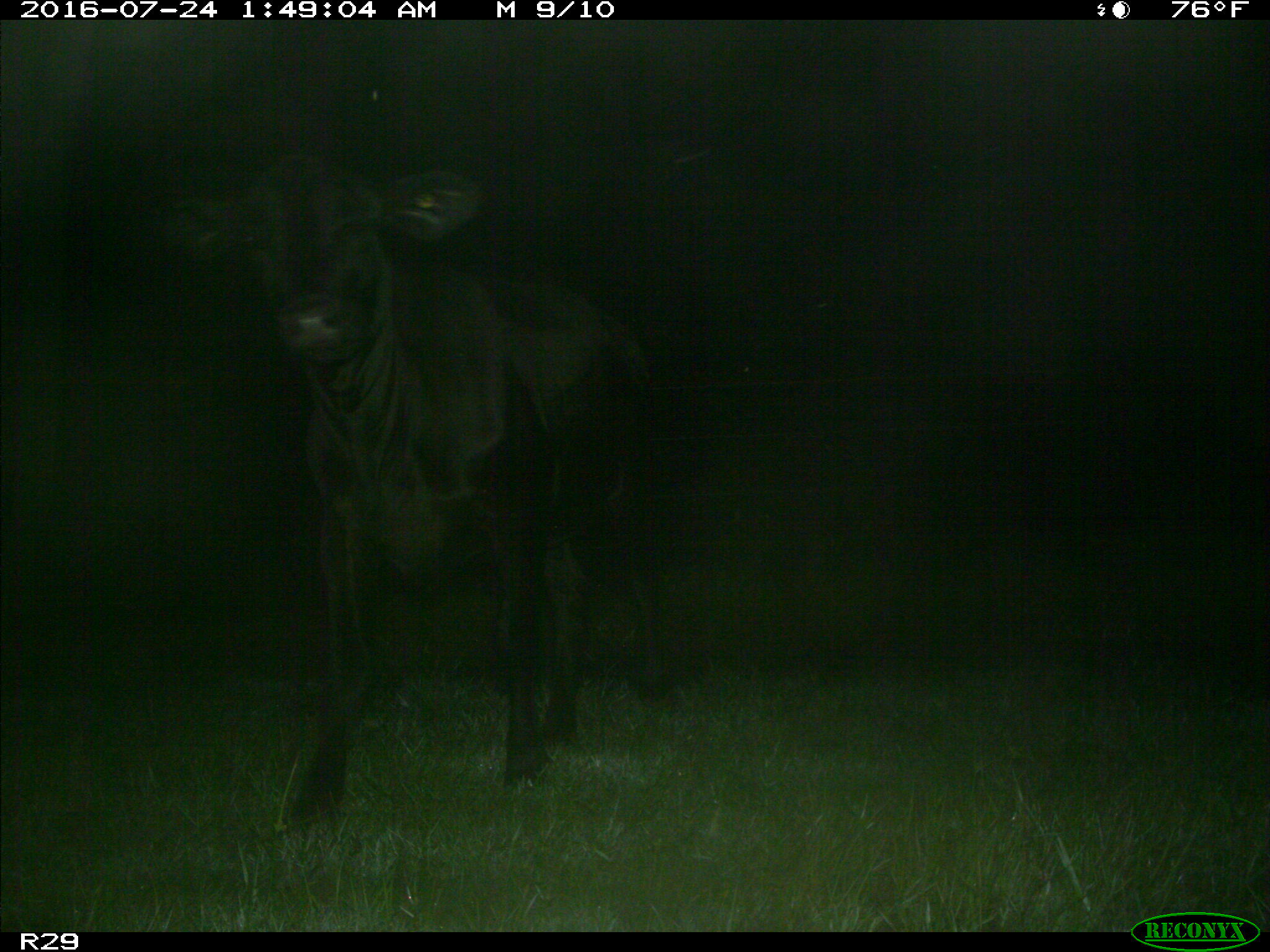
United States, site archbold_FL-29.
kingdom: Animalia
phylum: Chordata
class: Mammalia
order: Artiodactyla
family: Bovidae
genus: Bos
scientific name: Bos taurus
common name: domestic cow